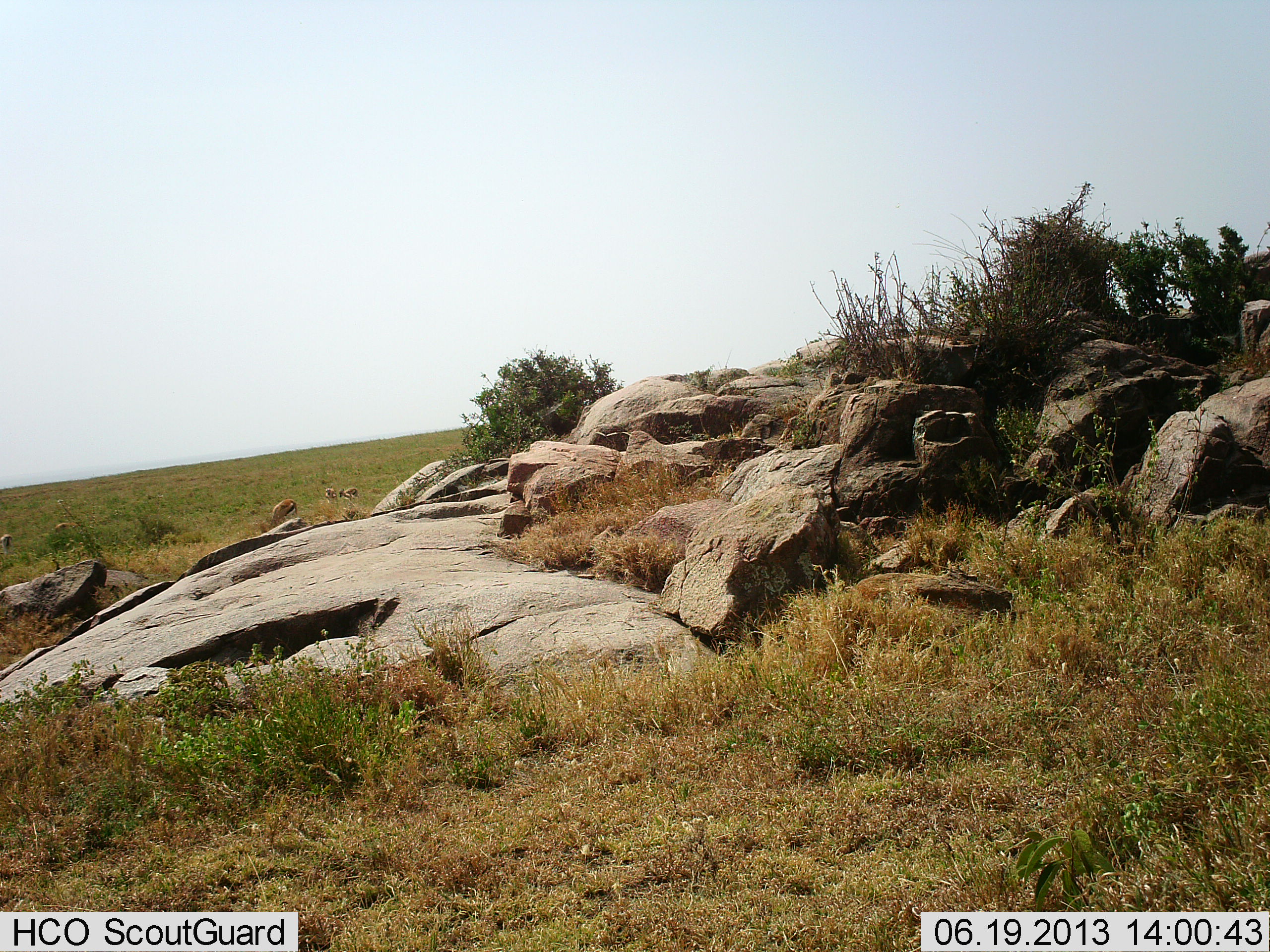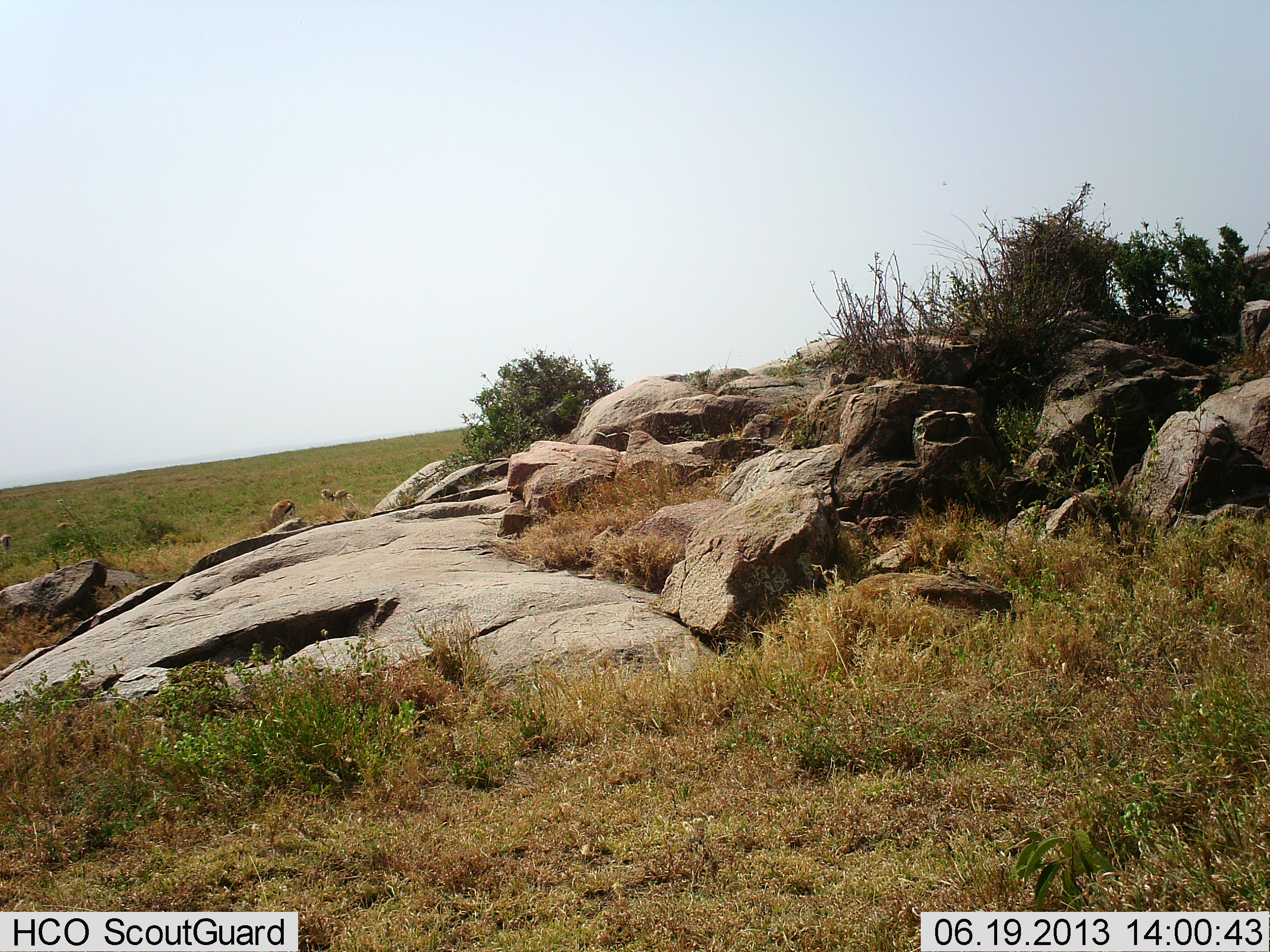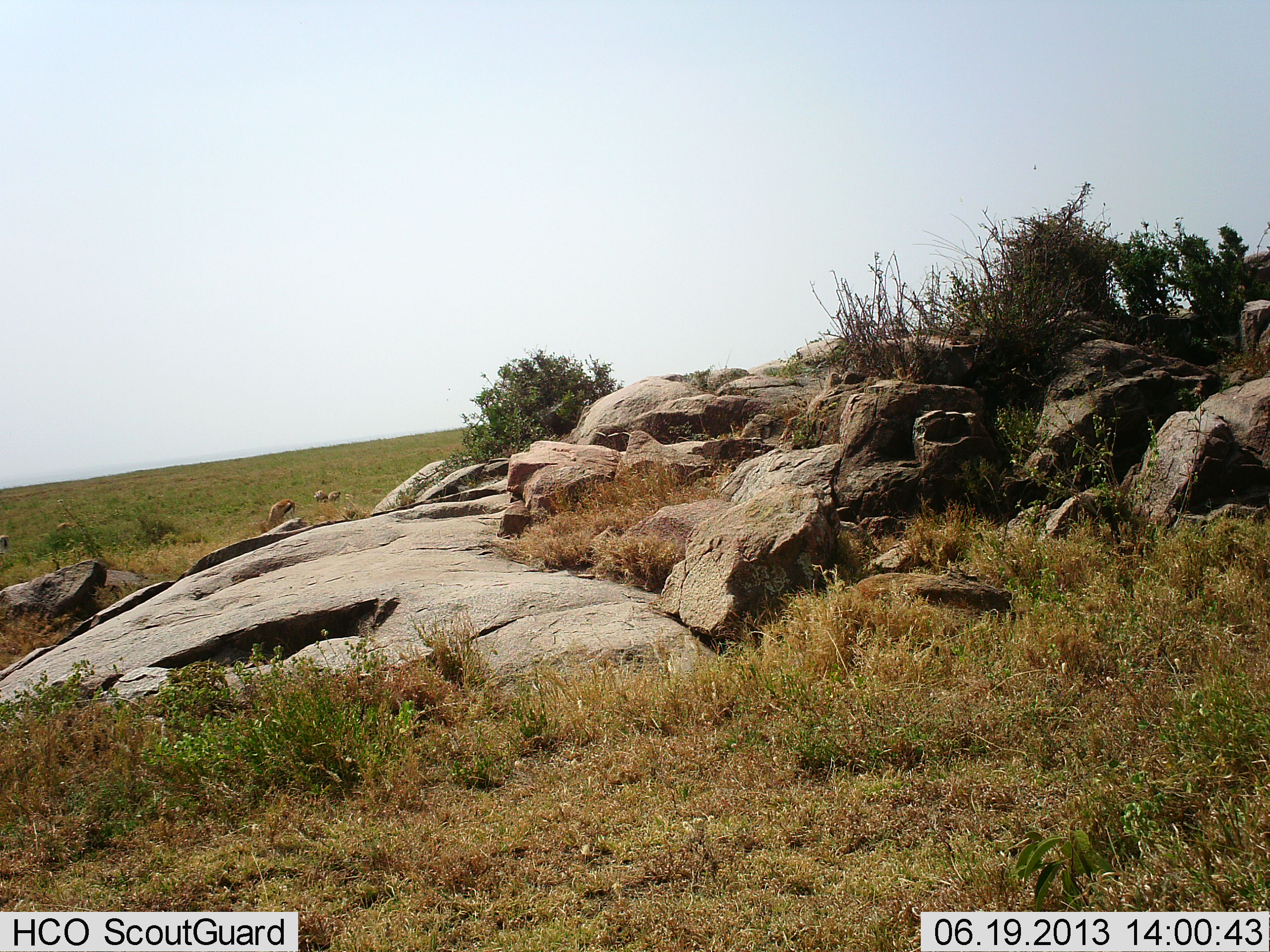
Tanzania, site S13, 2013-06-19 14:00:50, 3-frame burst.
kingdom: Animalia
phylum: Chordata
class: Mammalia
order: Artiodactyla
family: Bovidae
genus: Eudorcas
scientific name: Eudorcas thomsonii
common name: thomson's gazelle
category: gazellethomsons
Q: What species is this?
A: Gazellethomsons (thomson's gazelle) (Eudorcas thomsonii).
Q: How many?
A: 3.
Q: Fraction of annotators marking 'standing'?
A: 33%.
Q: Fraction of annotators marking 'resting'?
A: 0%.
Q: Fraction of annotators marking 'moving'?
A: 40%.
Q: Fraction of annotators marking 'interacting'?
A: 0%.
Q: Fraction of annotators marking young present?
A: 0%.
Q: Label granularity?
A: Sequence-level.